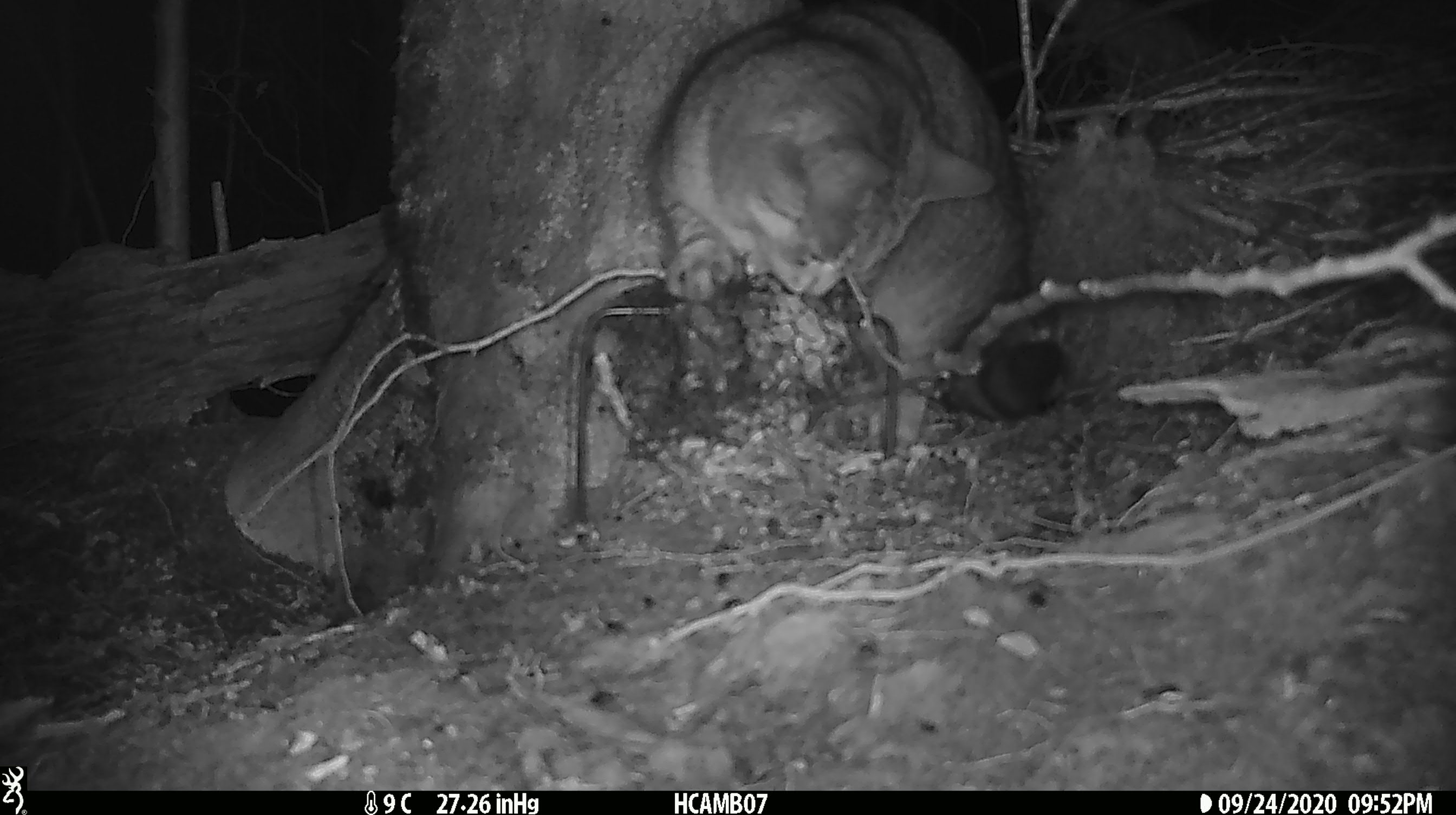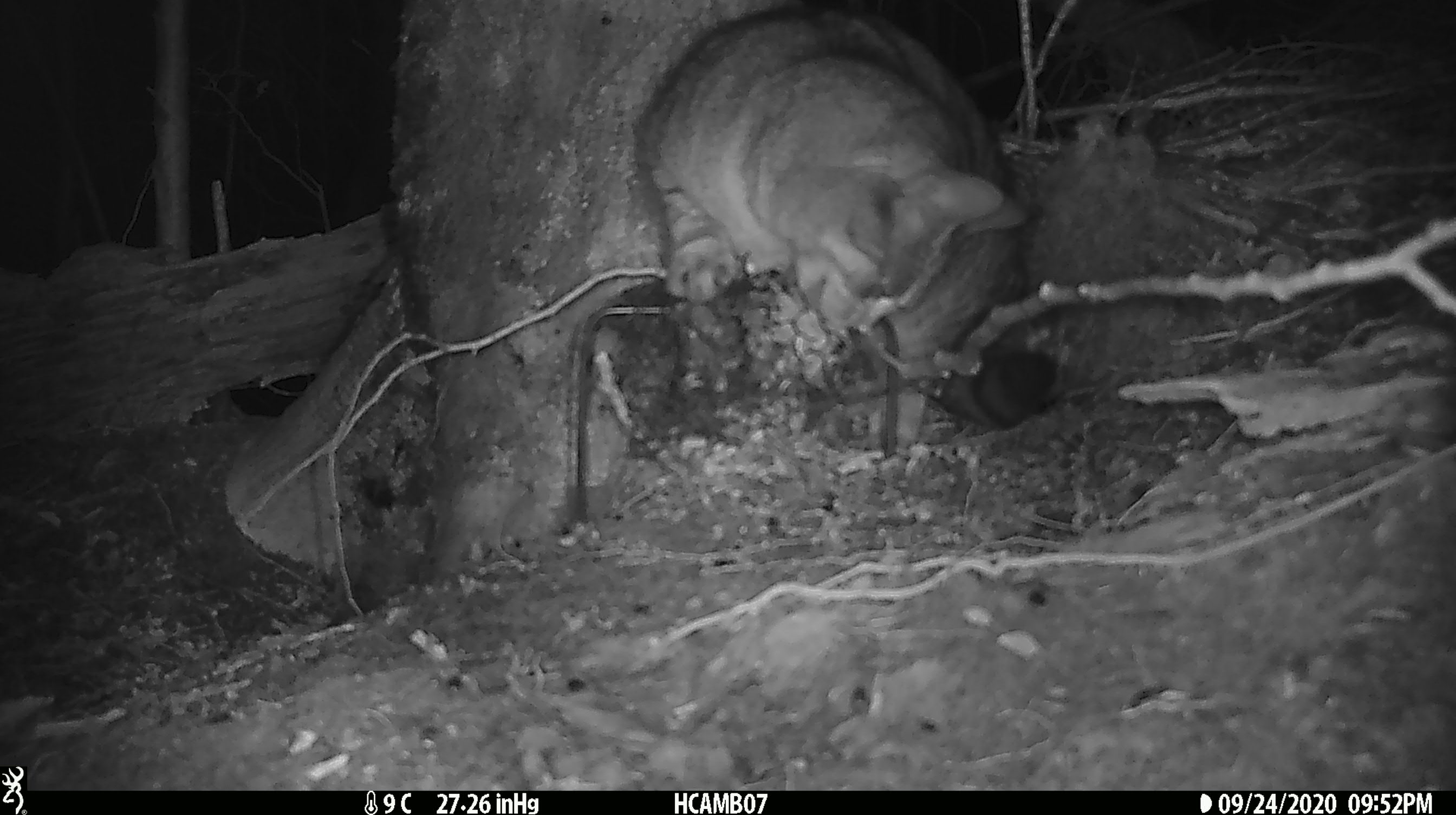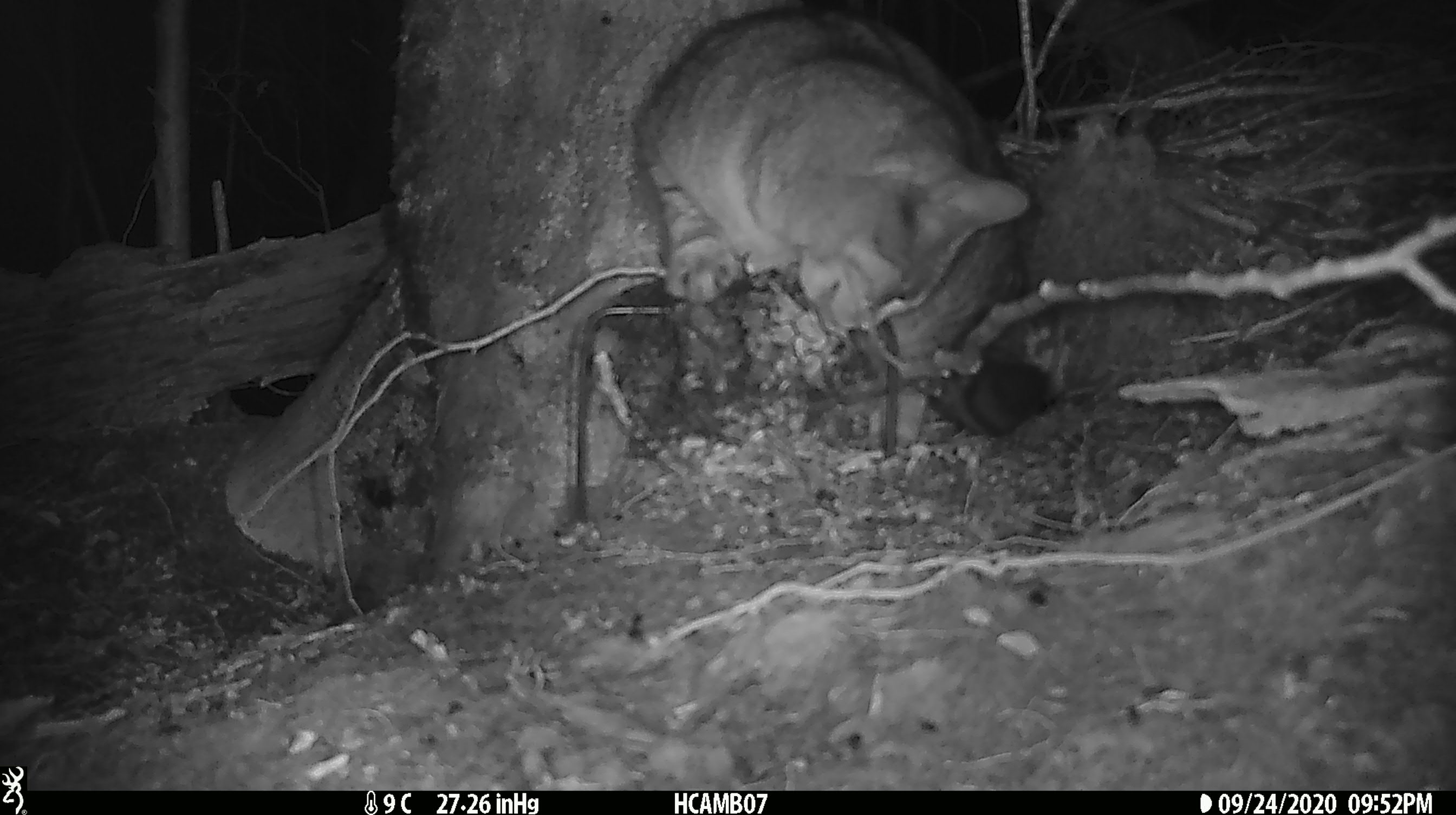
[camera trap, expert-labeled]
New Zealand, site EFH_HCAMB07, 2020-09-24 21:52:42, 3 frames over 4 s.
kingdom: Animalia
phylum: Chordata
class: Mammalia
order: Carnivora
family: Felidae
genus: Felis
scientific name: Felis catus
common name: domestic cat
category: cat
Cat (domestic cat) (Felis catus).